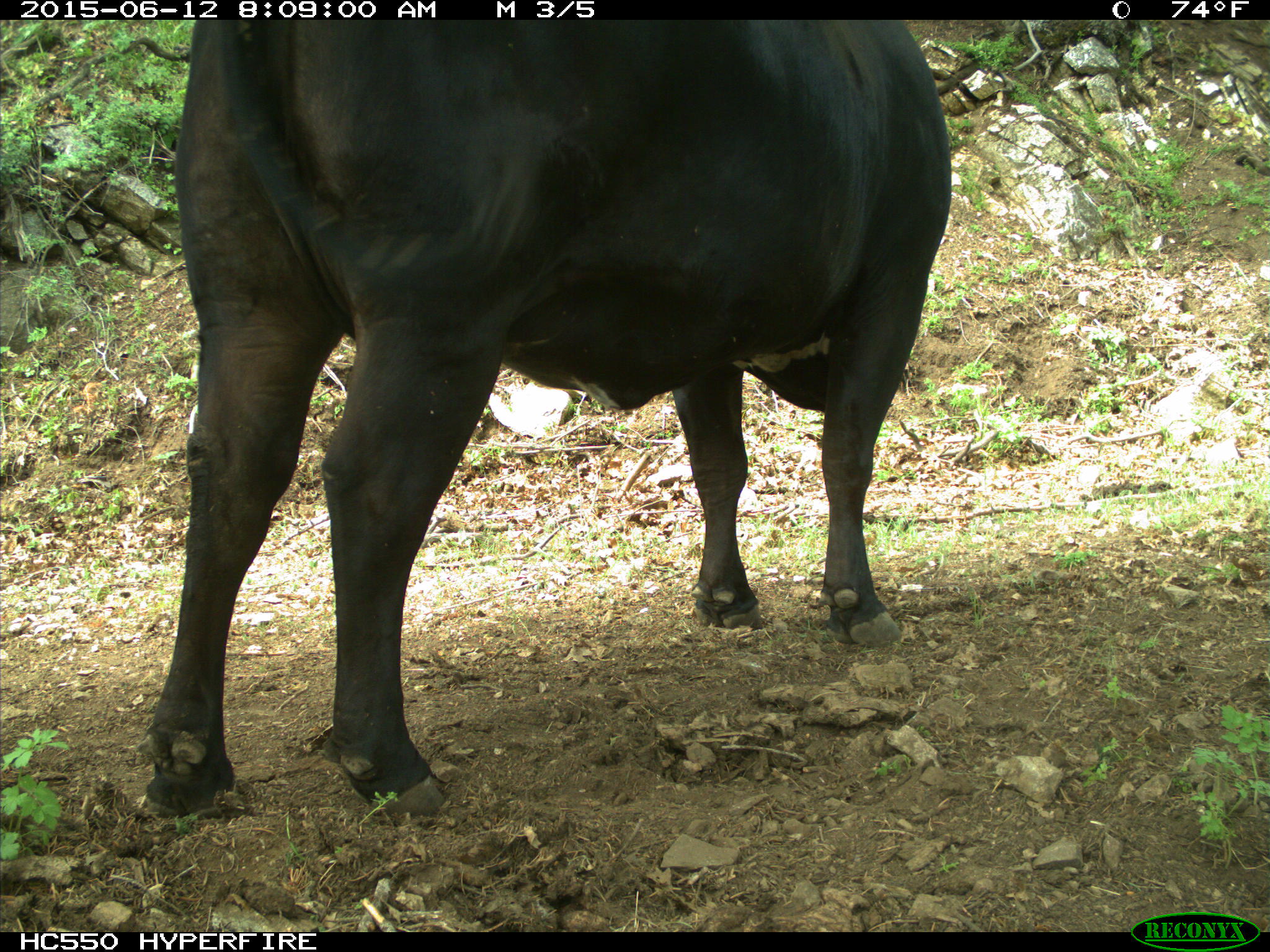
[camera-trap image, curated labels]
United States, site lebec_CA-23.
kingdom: Animalia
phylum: Chordata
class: Mammalia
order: Artiodactyla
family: Bovidae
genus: Bos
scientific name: Bos taurus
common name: domestic cow